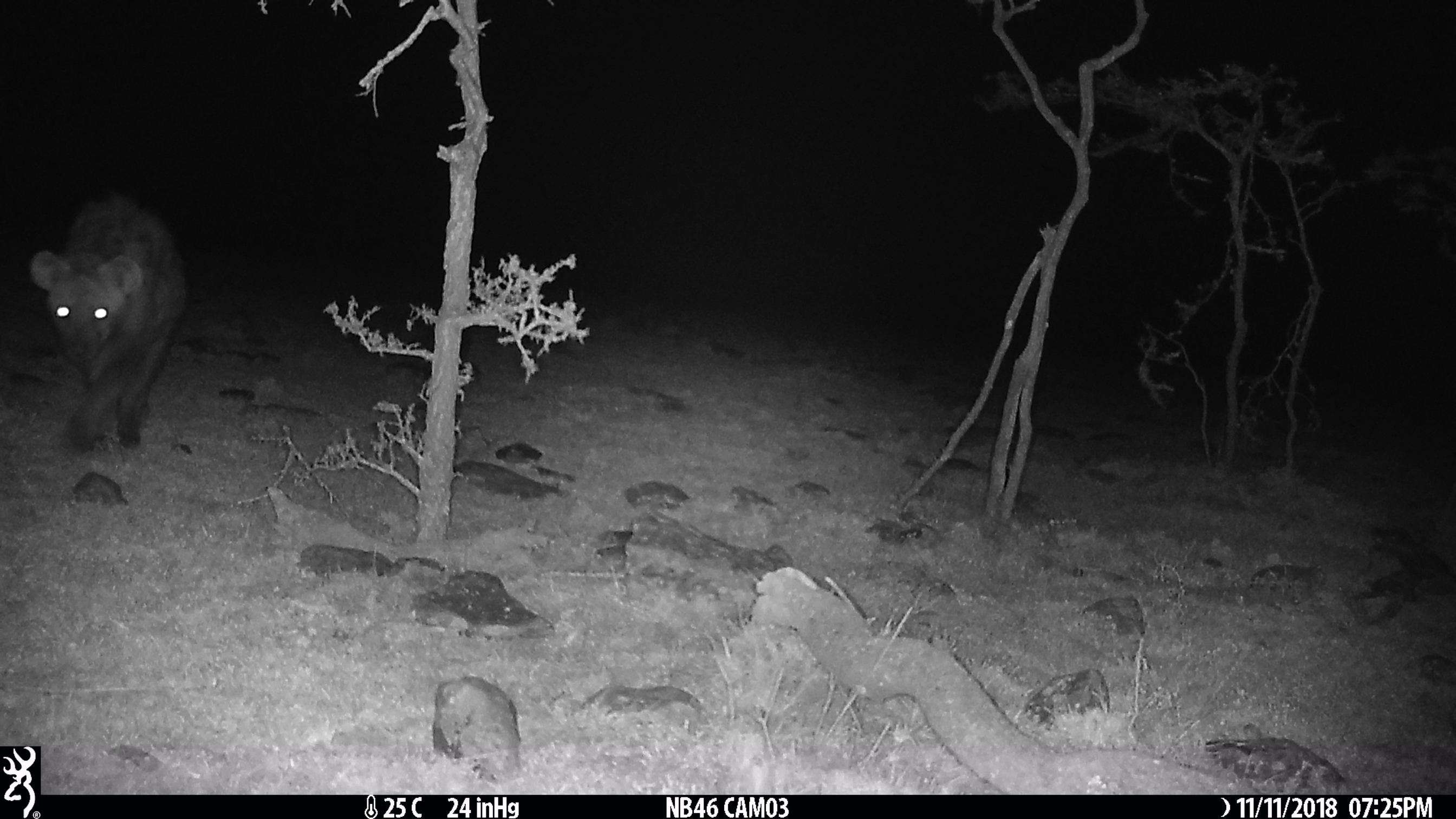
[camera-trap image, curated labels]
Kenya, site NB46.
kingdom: Animalia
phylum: Chordata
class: Mammalia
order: Carnivora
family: Hyaenidae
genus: Crocuta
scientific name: Crocuta crocuta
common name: spotted hyena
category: hyena spotted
Hyena spotted (spotted hyena) (Crocuta crocuta).